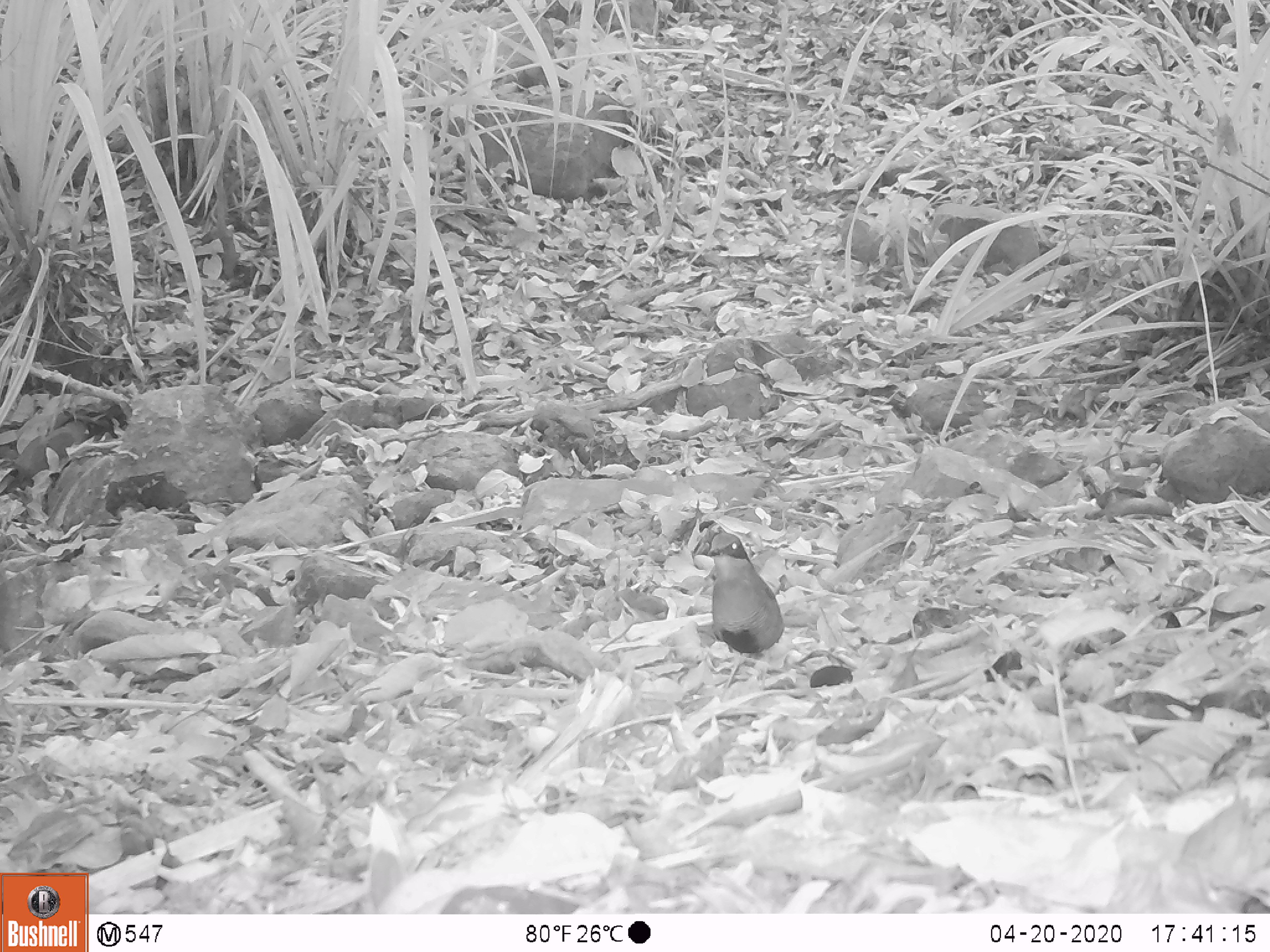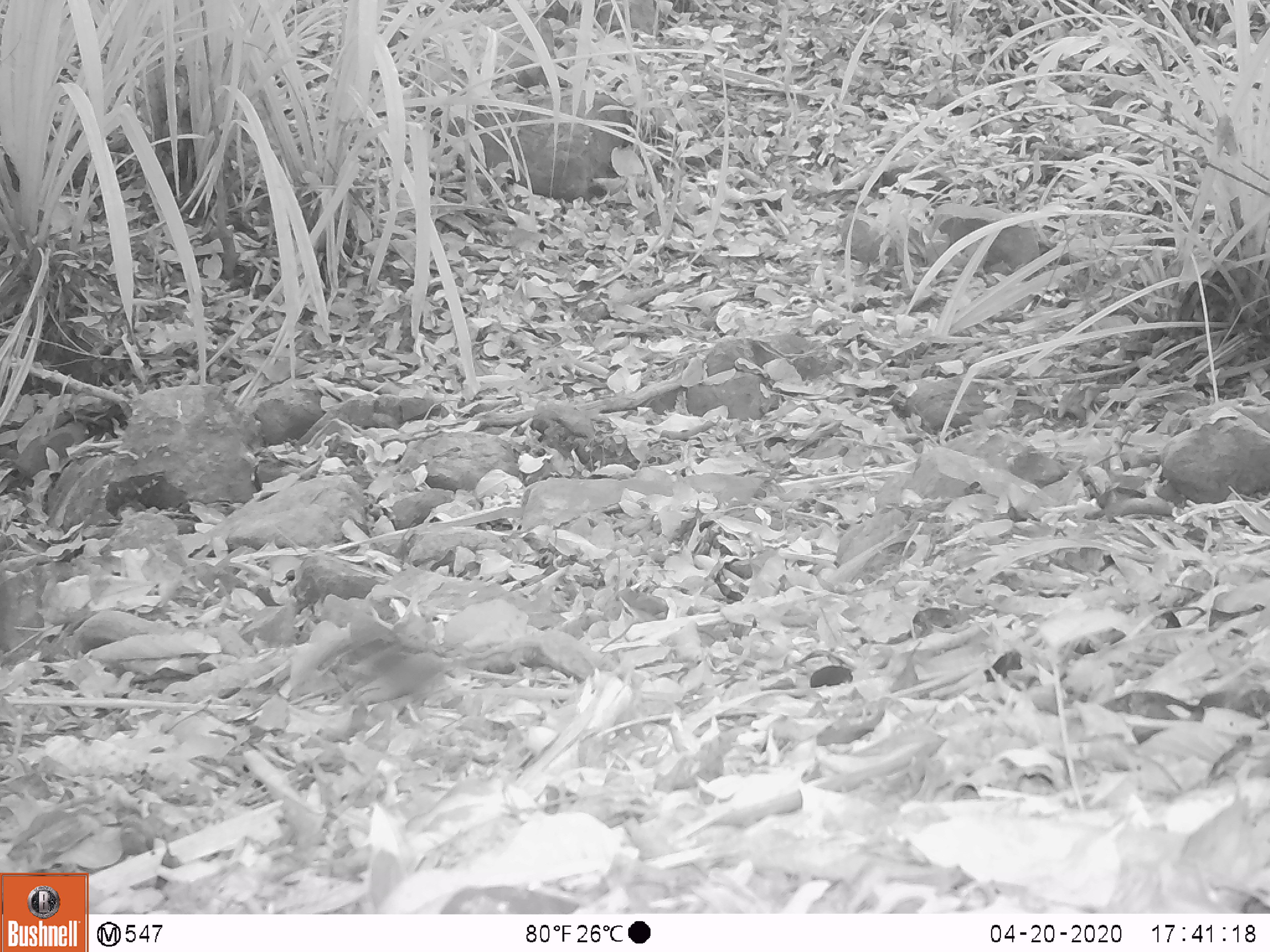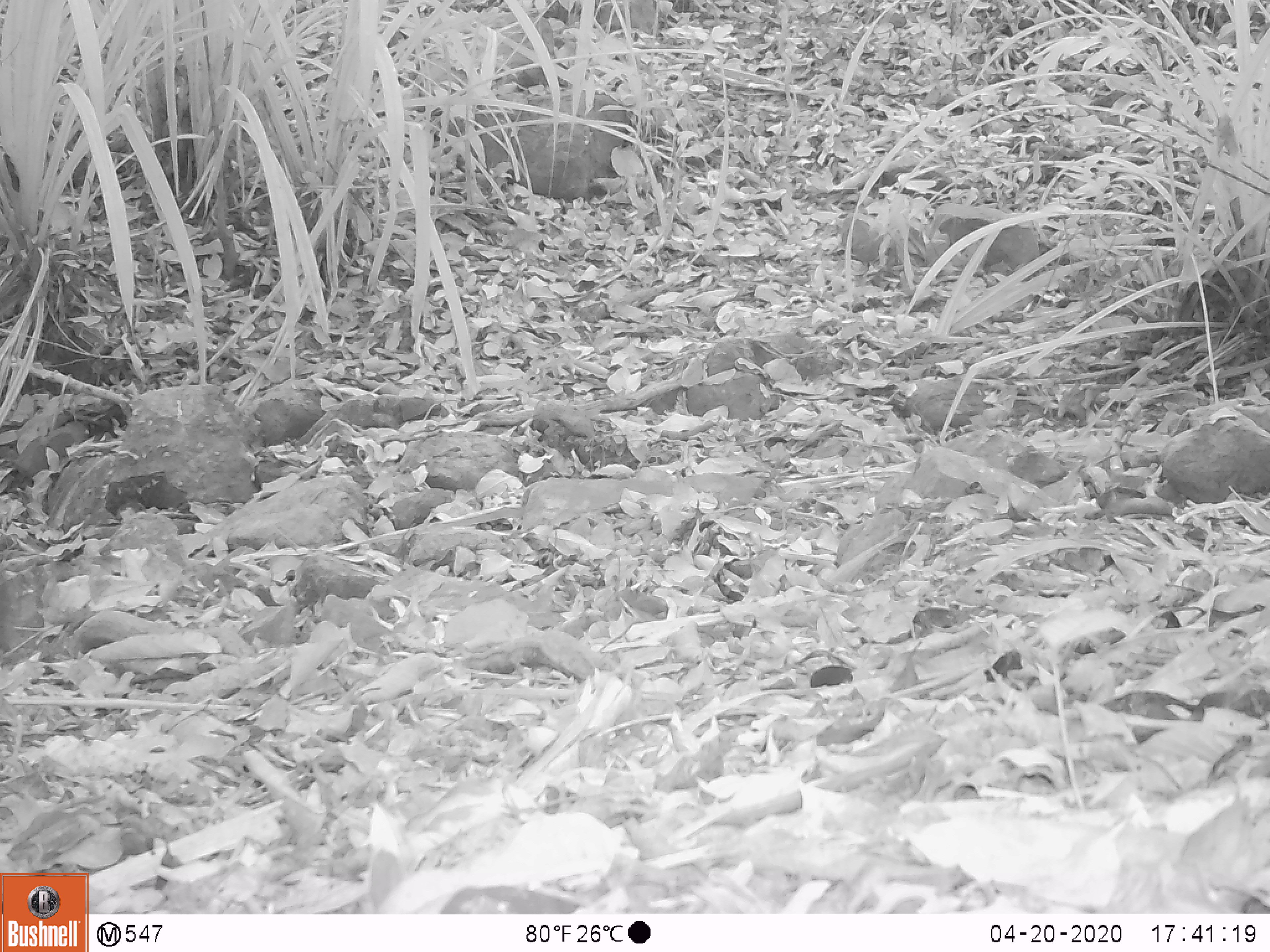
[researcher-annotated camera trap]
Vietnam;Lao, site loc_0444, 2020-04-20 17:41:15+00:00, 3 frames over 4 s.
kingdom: Animalia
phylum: Chordata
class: Aves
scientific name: Aves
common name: bird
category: unidentified bird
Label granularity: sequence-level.